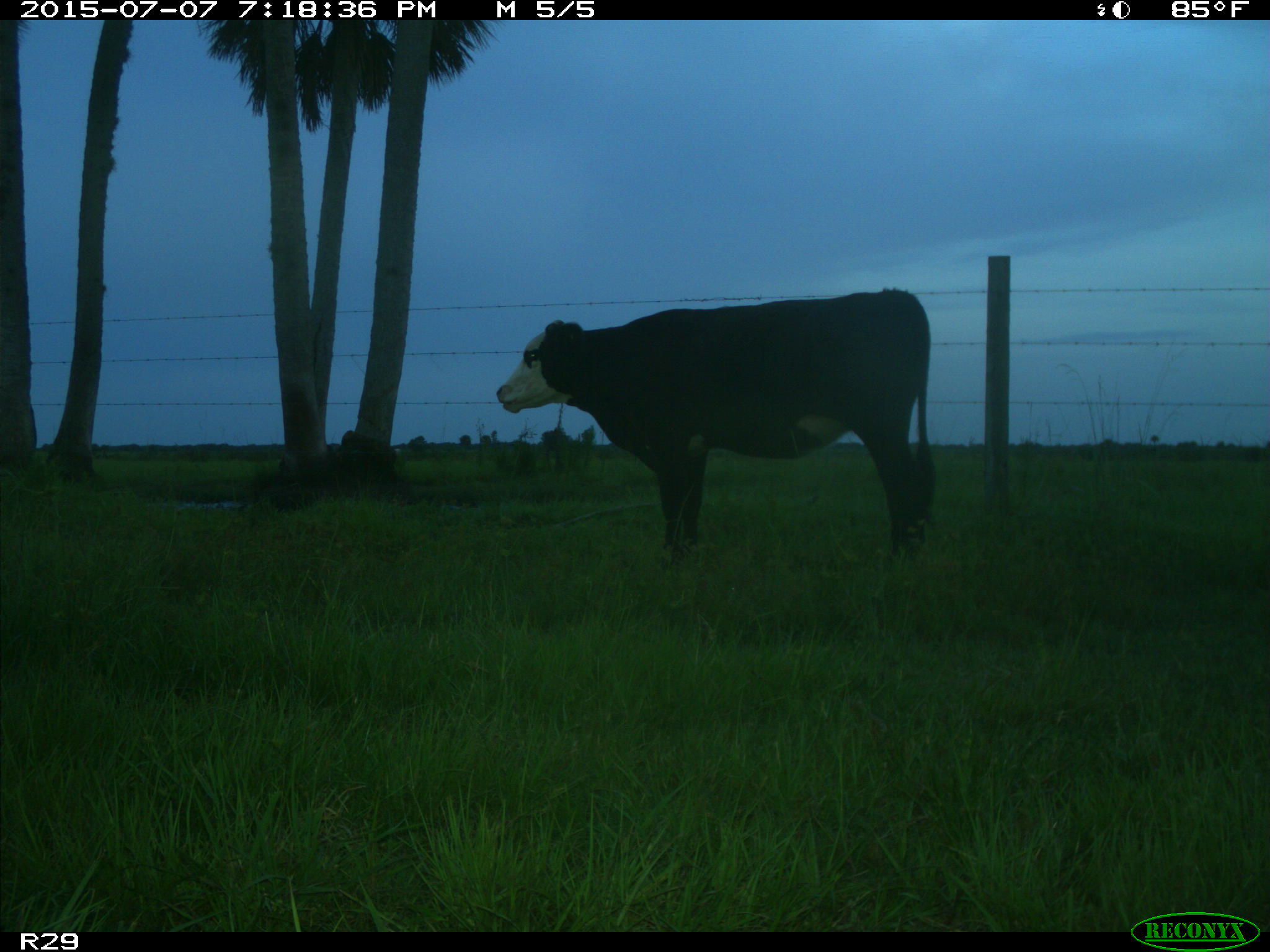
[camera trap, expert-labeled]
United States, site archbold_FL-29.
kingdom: Animalia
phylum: Chordata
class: Mammalia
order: Artiodactyla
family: Bovidae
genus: Bos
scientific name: Bos taurus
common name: domestic cow